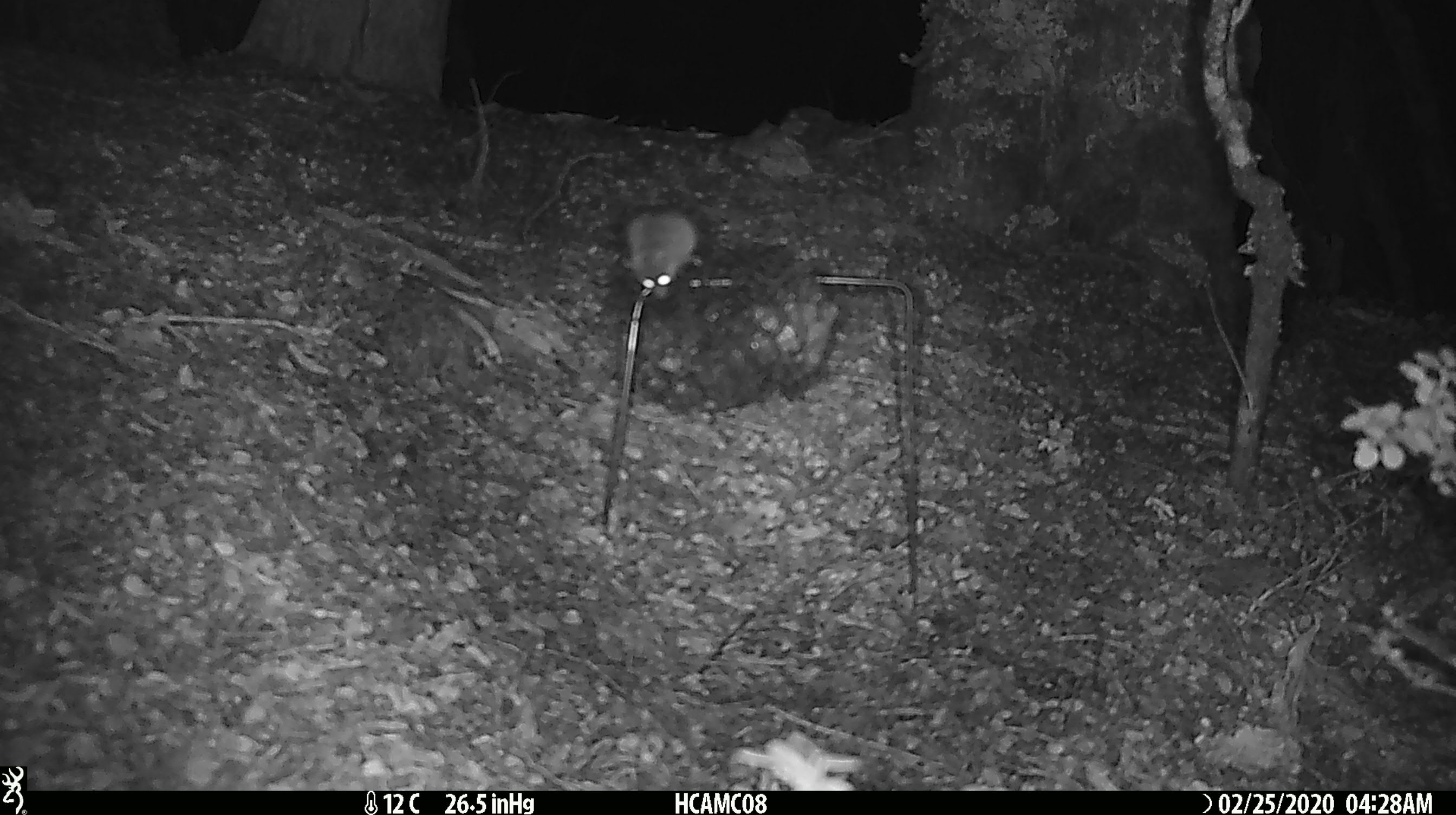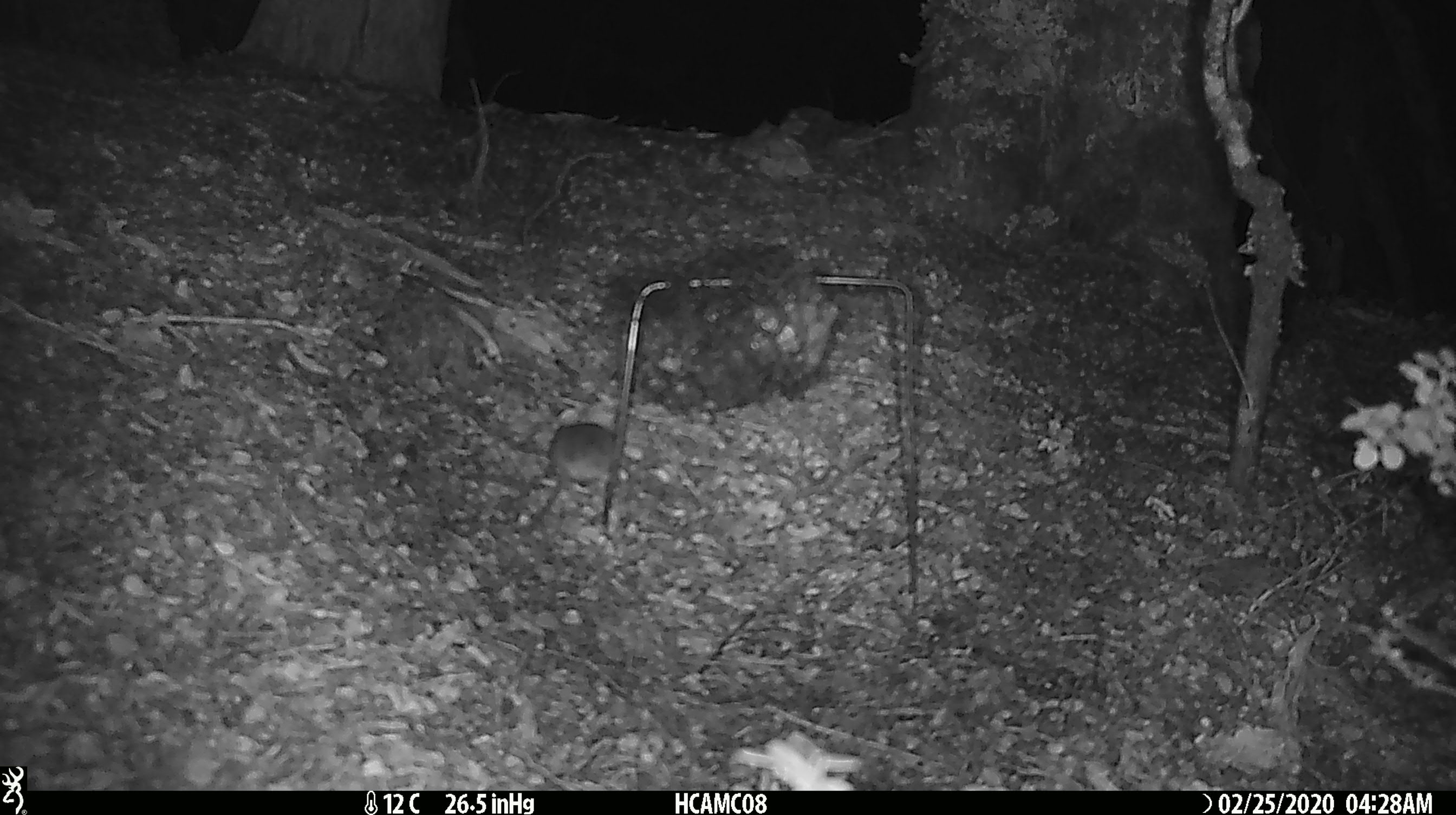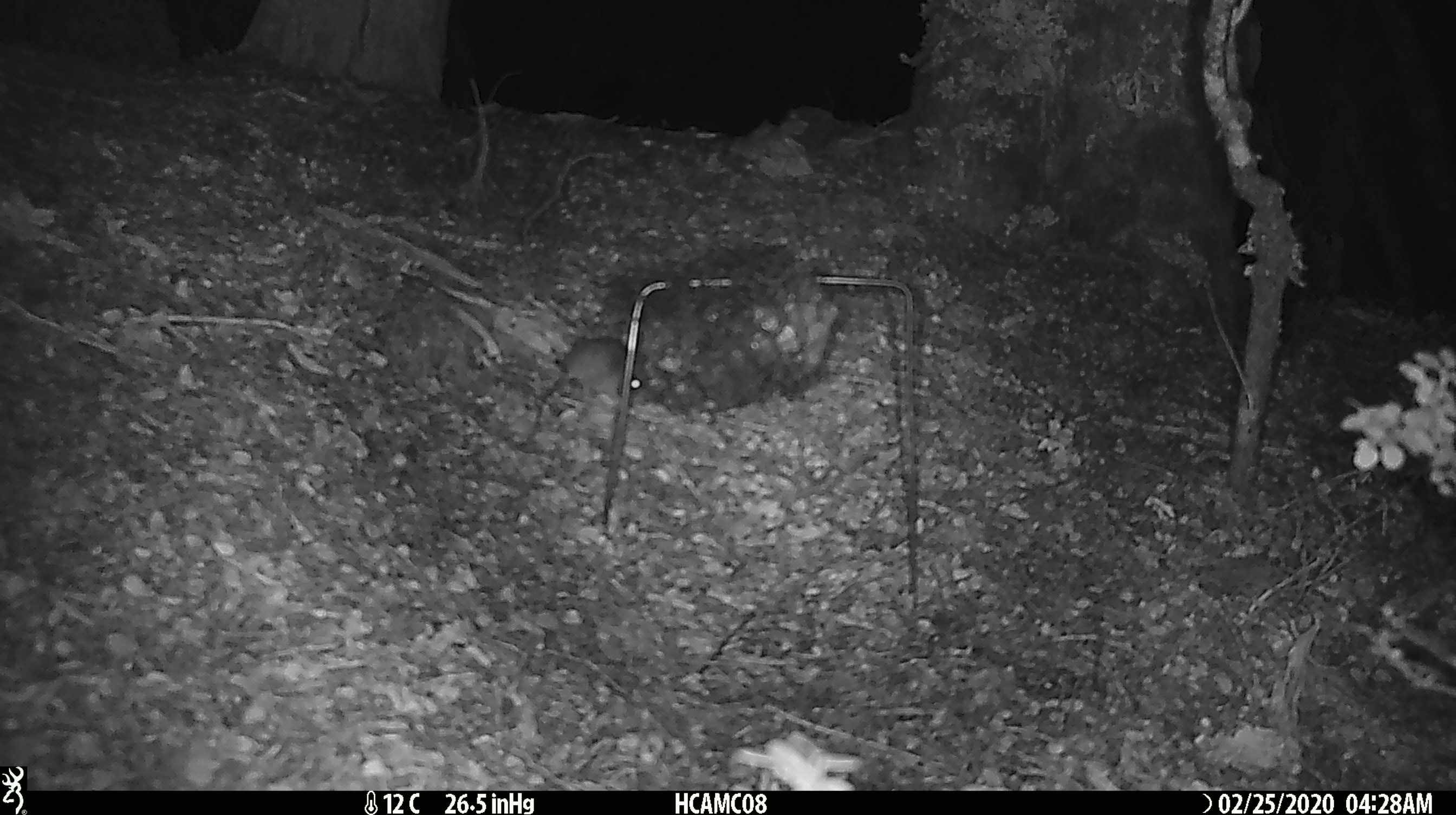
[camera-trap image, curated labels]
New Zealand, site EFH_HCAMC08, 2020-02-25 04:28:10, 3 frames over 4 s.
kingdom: Animalia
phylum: Chordata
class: Mammalia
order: Rodentia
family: Muridae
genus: Mus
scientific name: Mus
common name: mouse